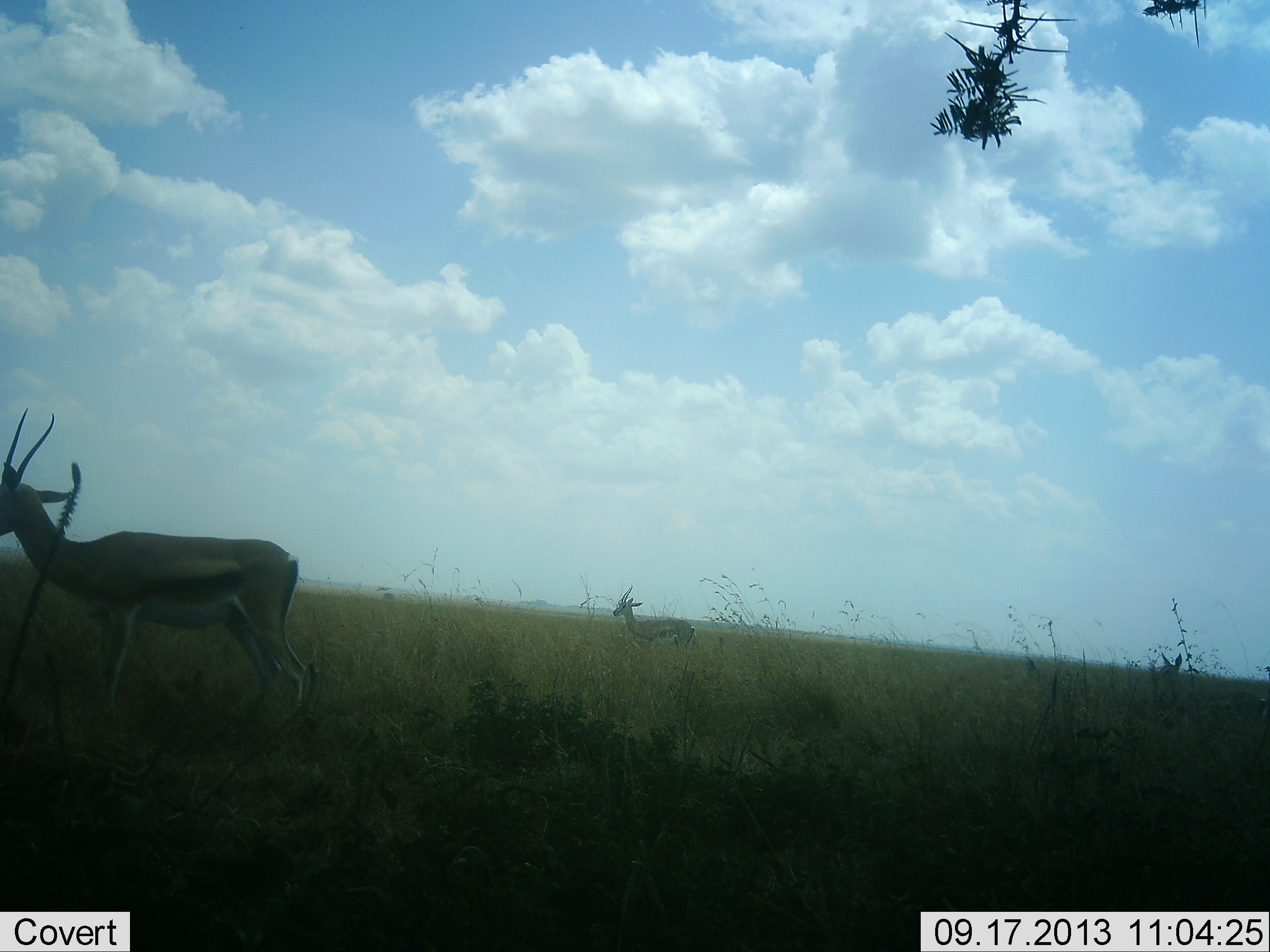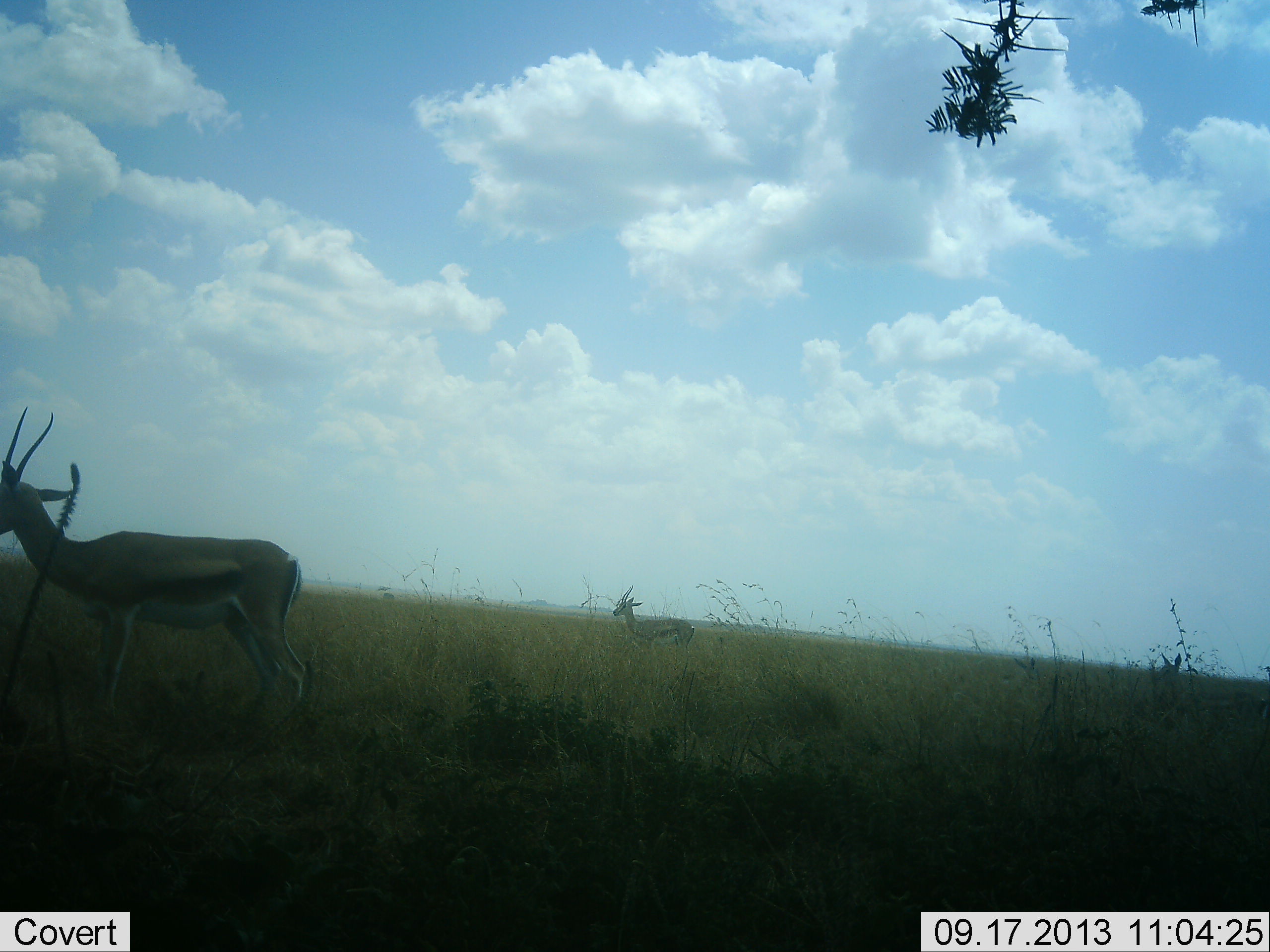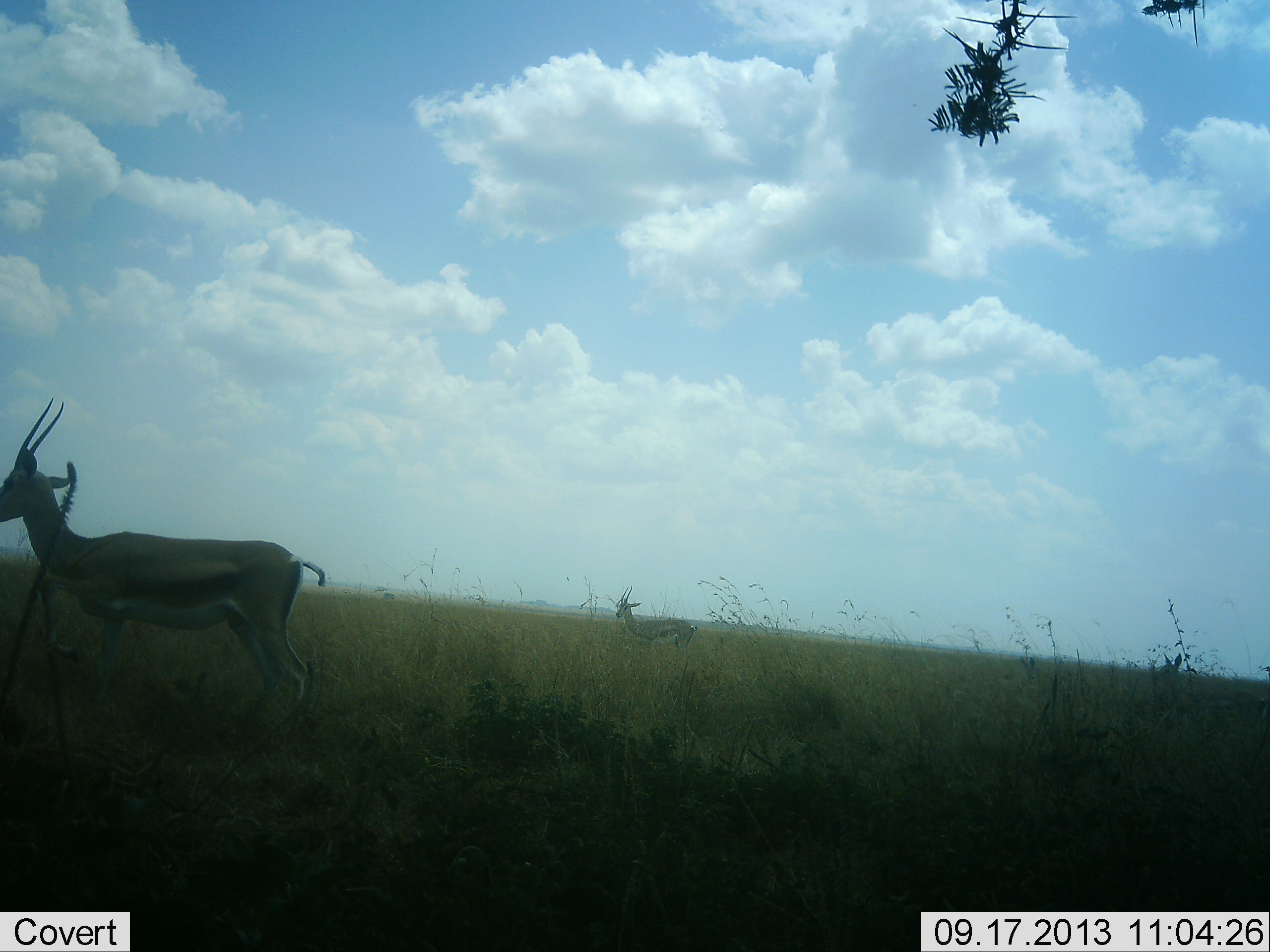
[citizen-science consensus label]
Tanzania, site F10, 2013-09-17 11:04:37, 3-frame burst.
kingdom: Animalia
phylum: Chordata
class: Mammalia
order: Artiodactyla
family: Bovidae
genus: Eudorcas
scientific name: Eudorcas thomsonii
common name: thomson's gazelle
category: gazellethomsons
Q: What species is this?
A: Gazellethomsons (thomson's gazelle) (Eudorcas thomsonii).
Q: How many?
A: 2.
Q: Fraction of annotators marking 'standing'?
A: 89%.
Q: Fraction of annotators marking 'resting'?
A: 0%.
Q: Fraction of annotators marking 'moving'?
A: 11%.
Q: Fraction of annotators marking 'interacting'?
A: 0%.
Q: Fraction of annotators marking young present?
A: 0%.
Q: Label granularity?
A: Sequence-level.